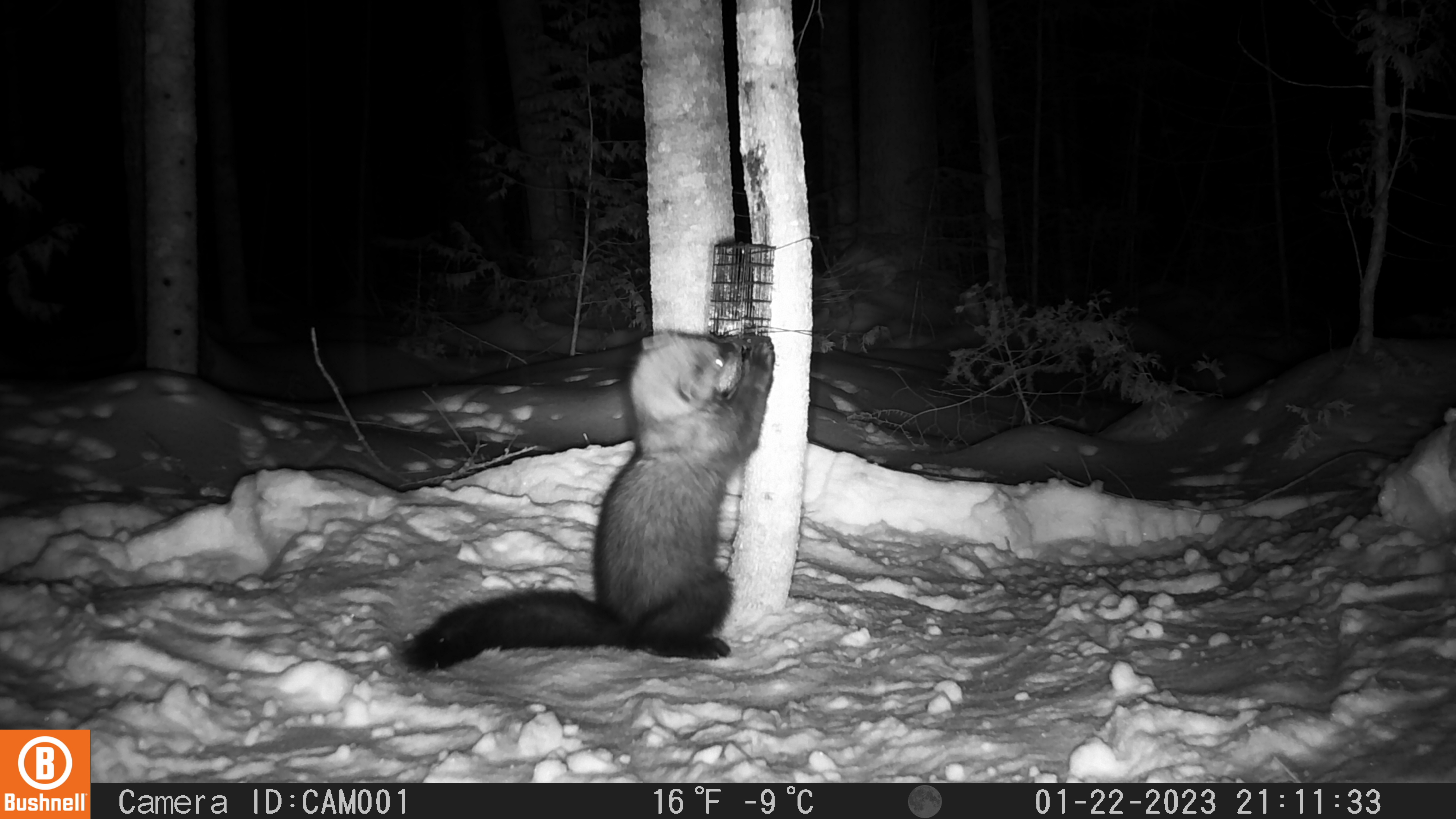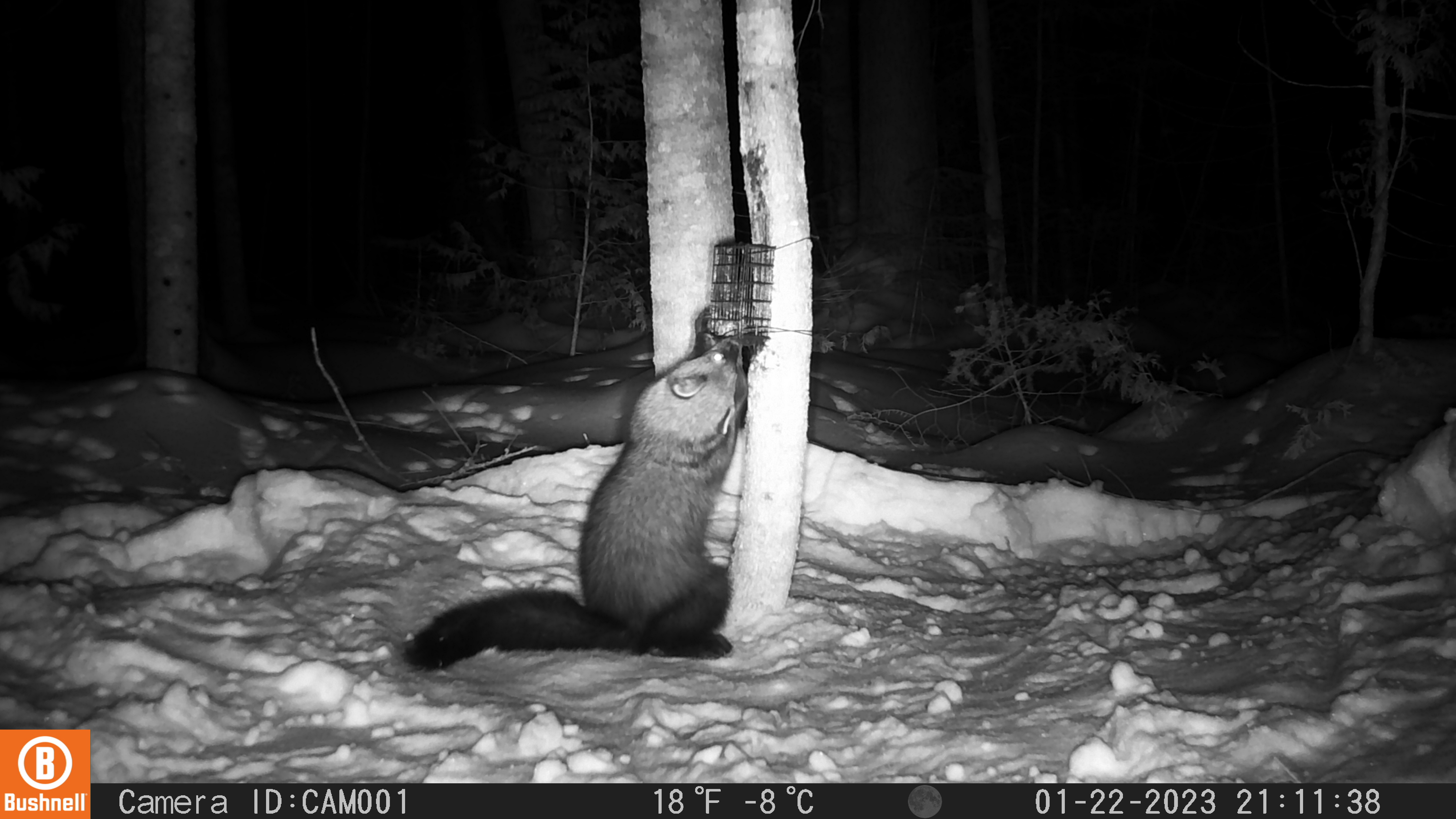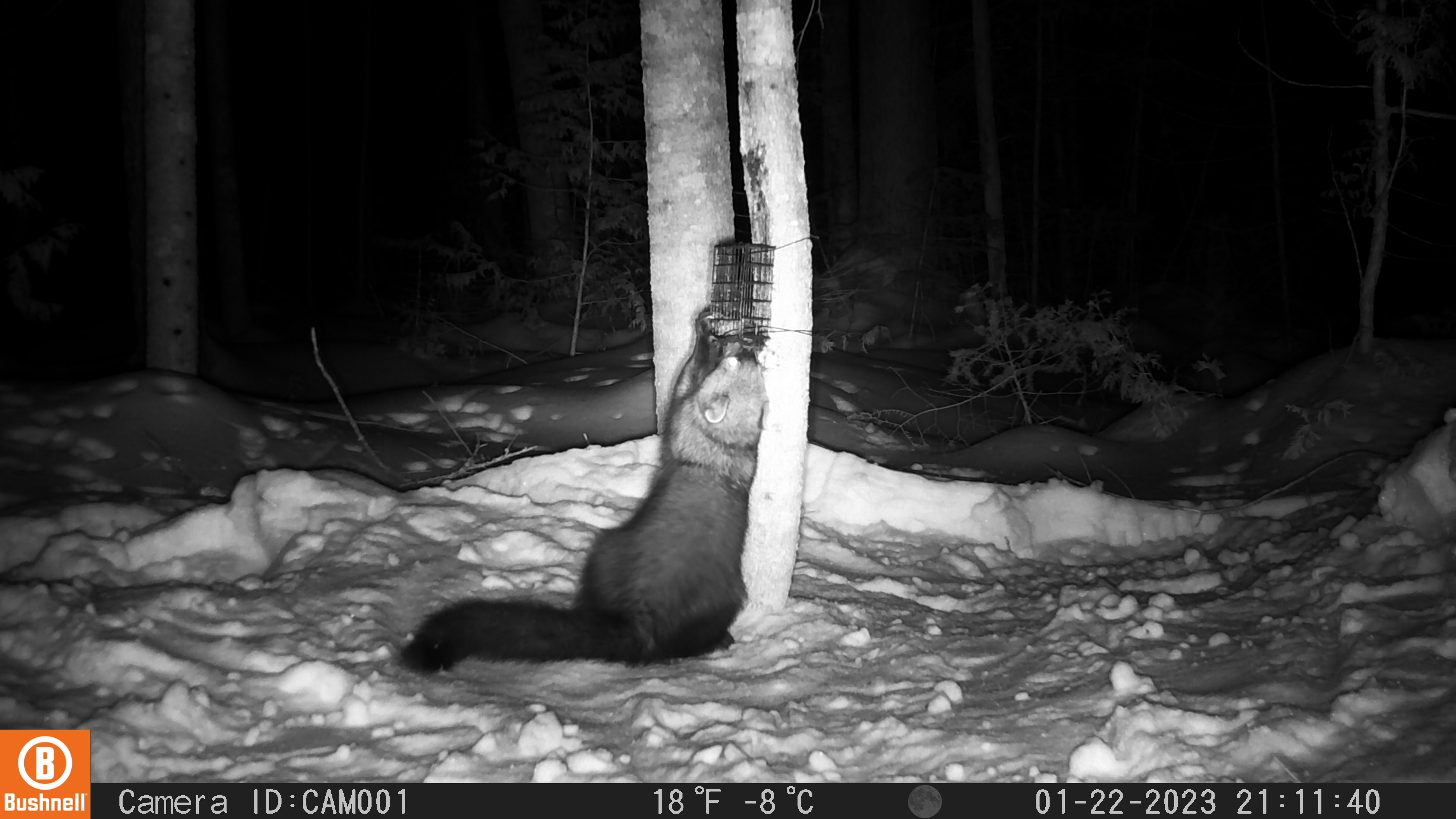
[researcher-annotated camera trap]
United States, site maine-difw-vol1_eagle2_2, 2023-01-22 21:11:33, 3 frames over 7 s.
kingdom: Animalia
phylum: Chordata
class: Mammalia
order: Carnivora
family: Mustelidae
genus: Pekania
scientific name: Pekania pennanti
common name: fisher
Fisher (Pekania pennanti).